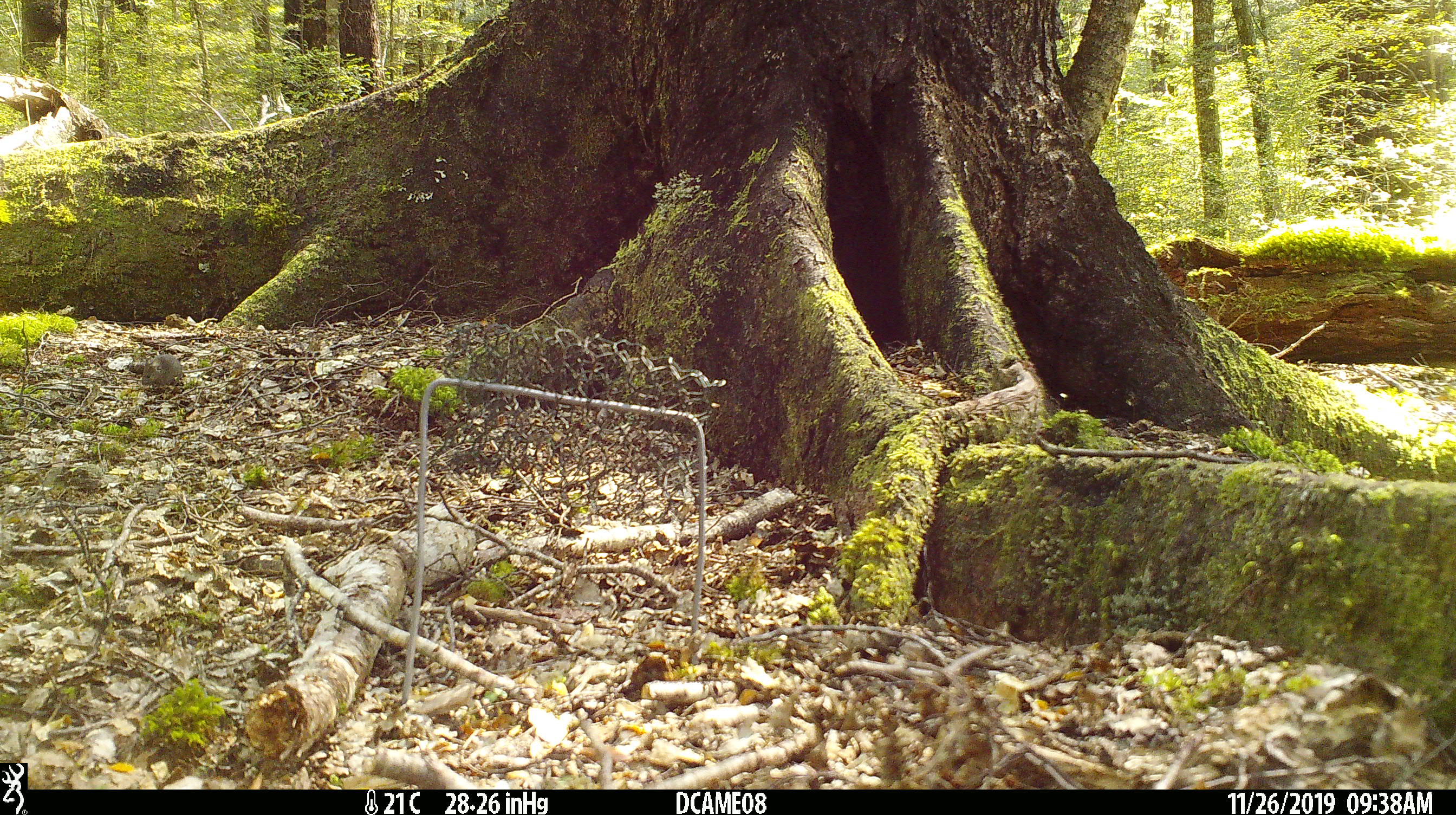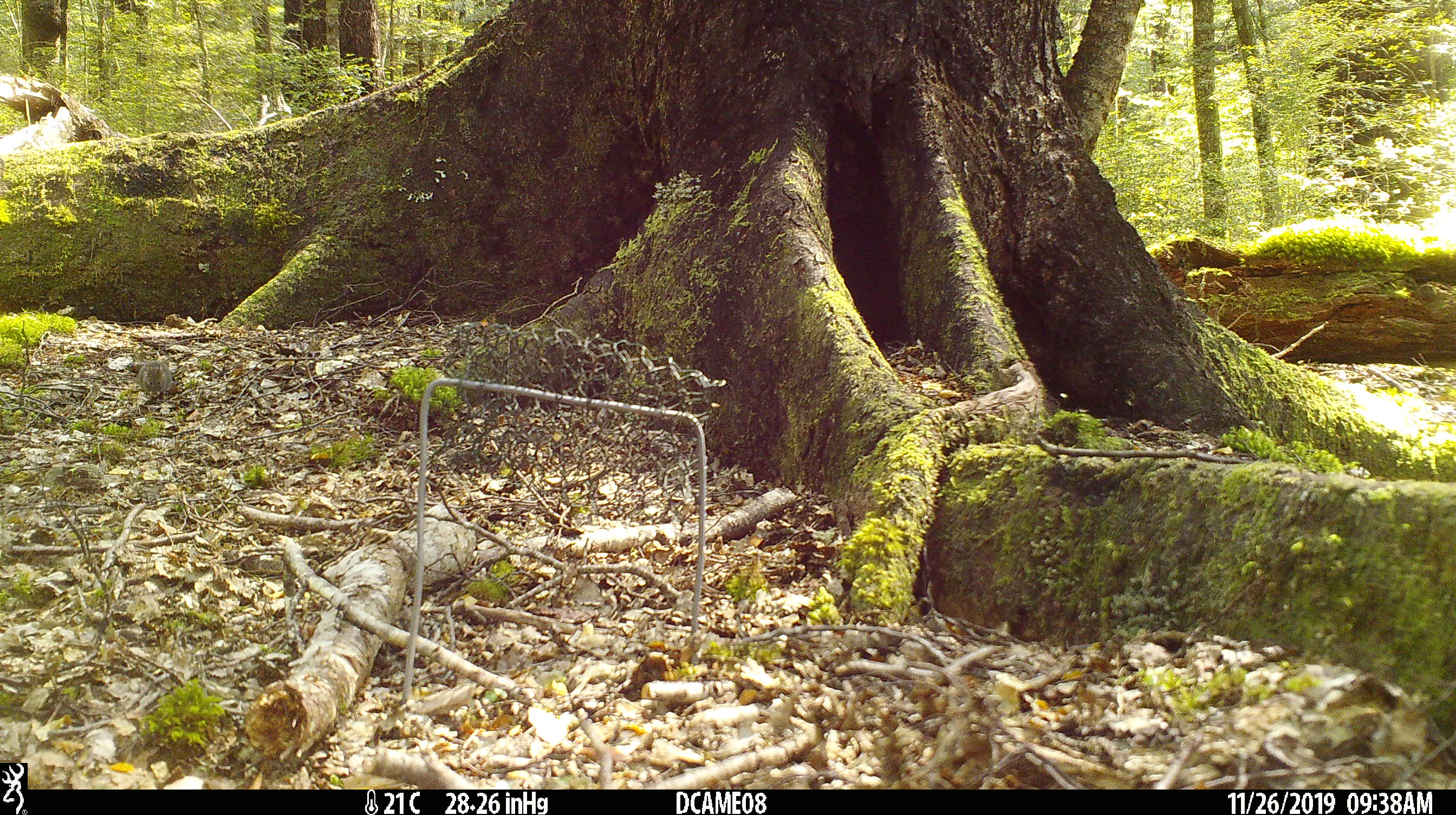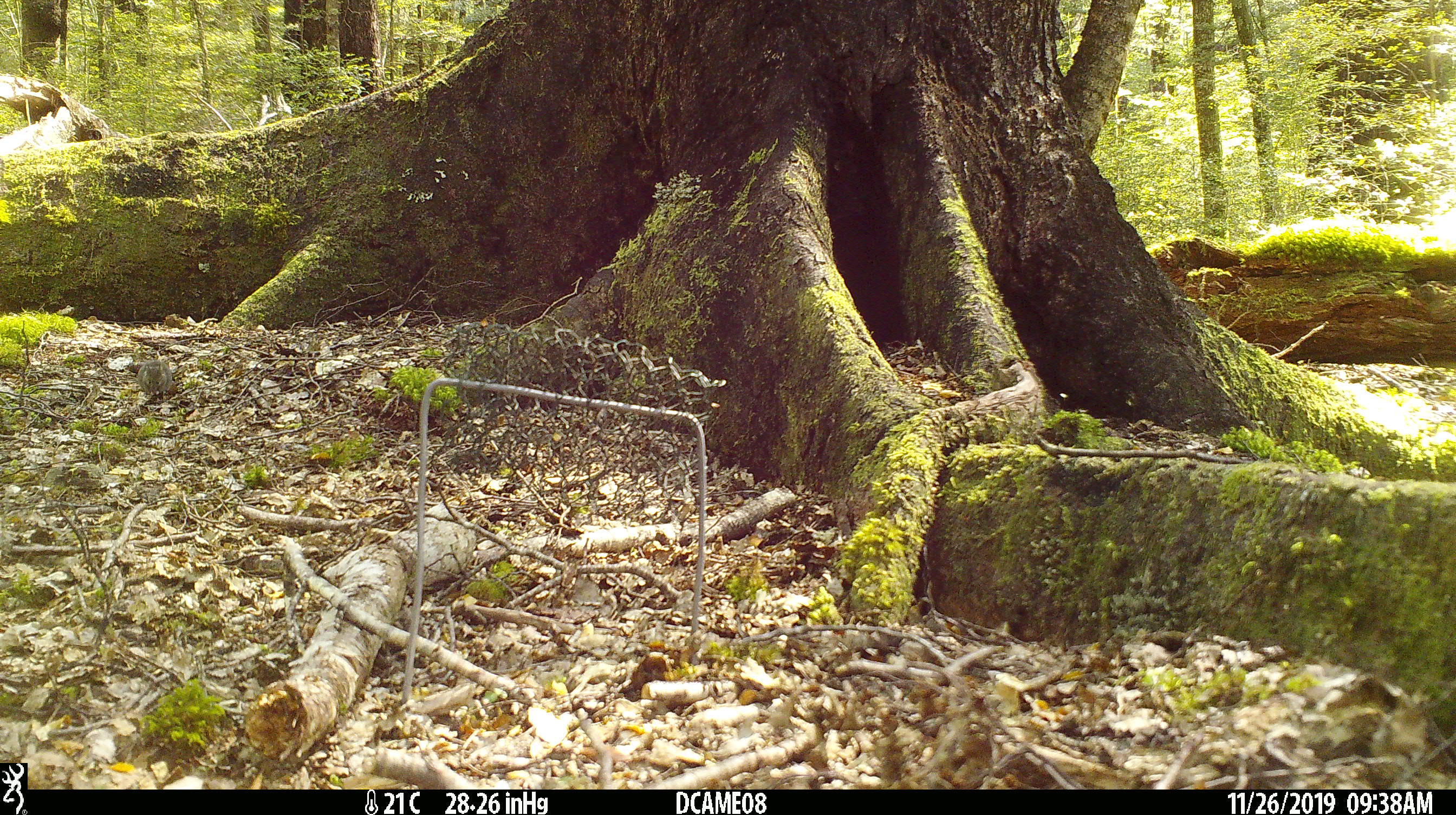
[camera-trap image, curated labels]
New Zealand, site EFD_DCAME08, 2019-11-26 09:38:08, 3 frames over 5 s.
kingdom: Animalia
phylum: Chordata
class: Mammalia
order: Rodentia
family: Muridae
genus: Mus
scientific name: Mus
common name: mouse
Mouse (Mus).